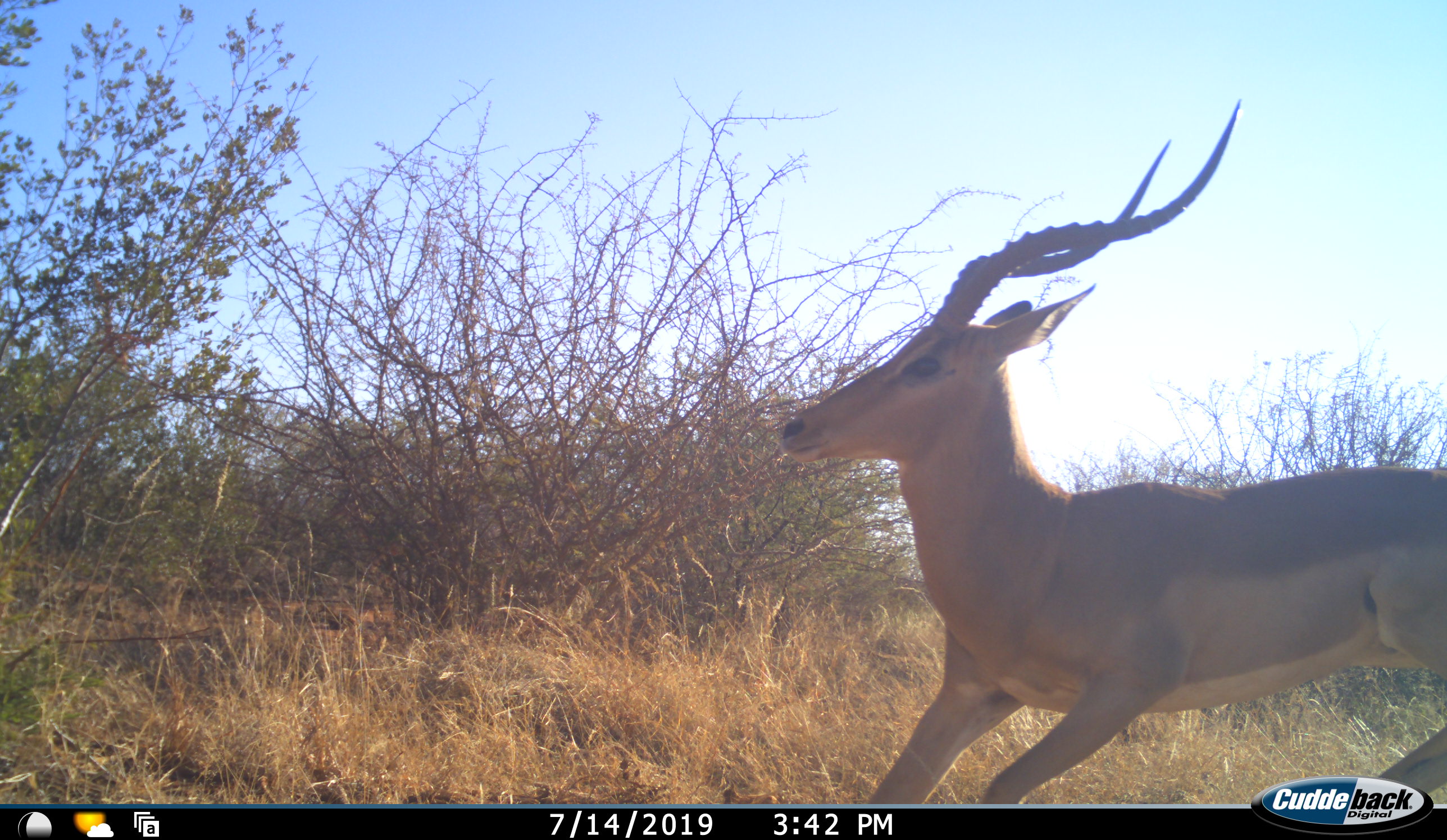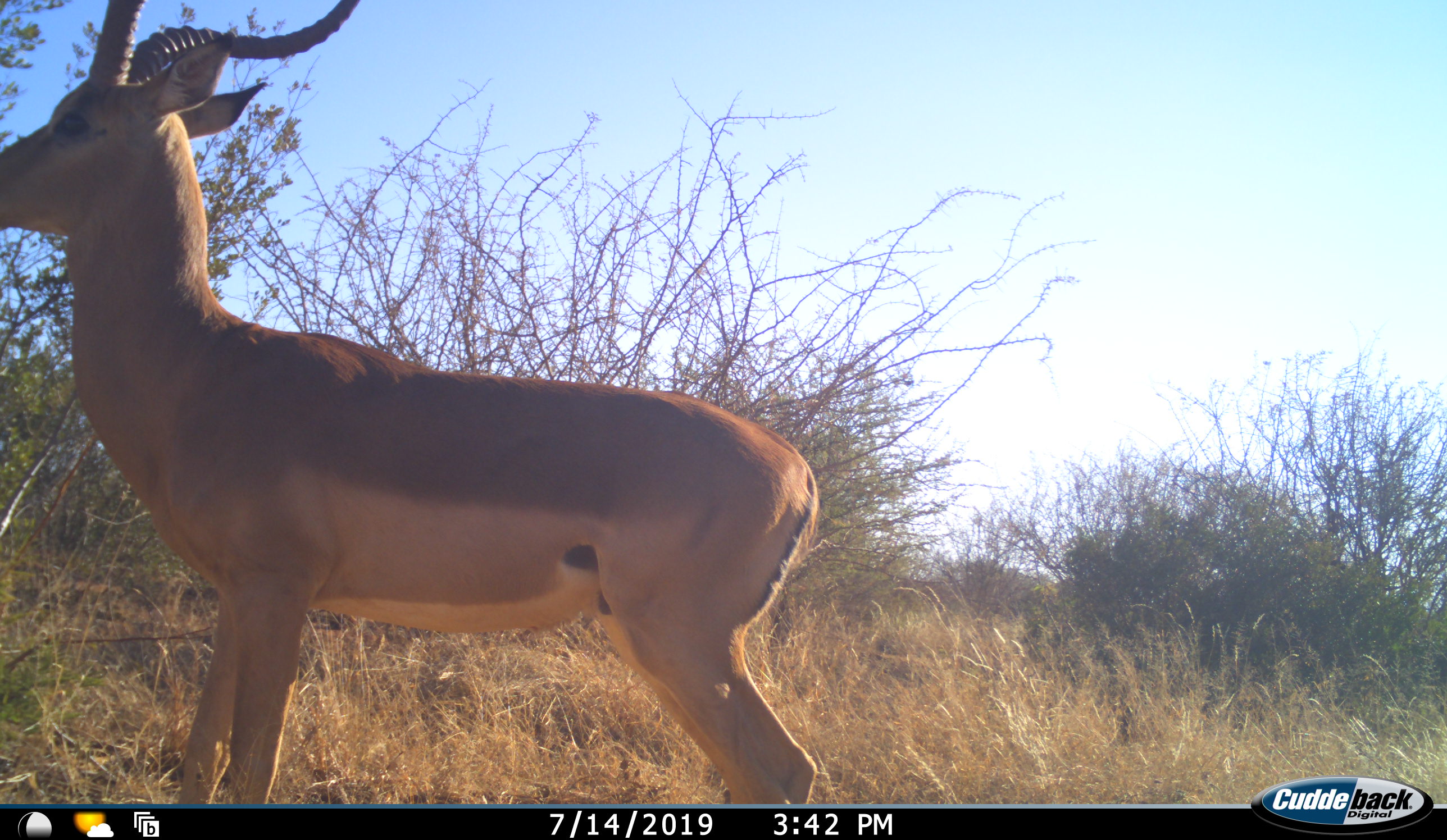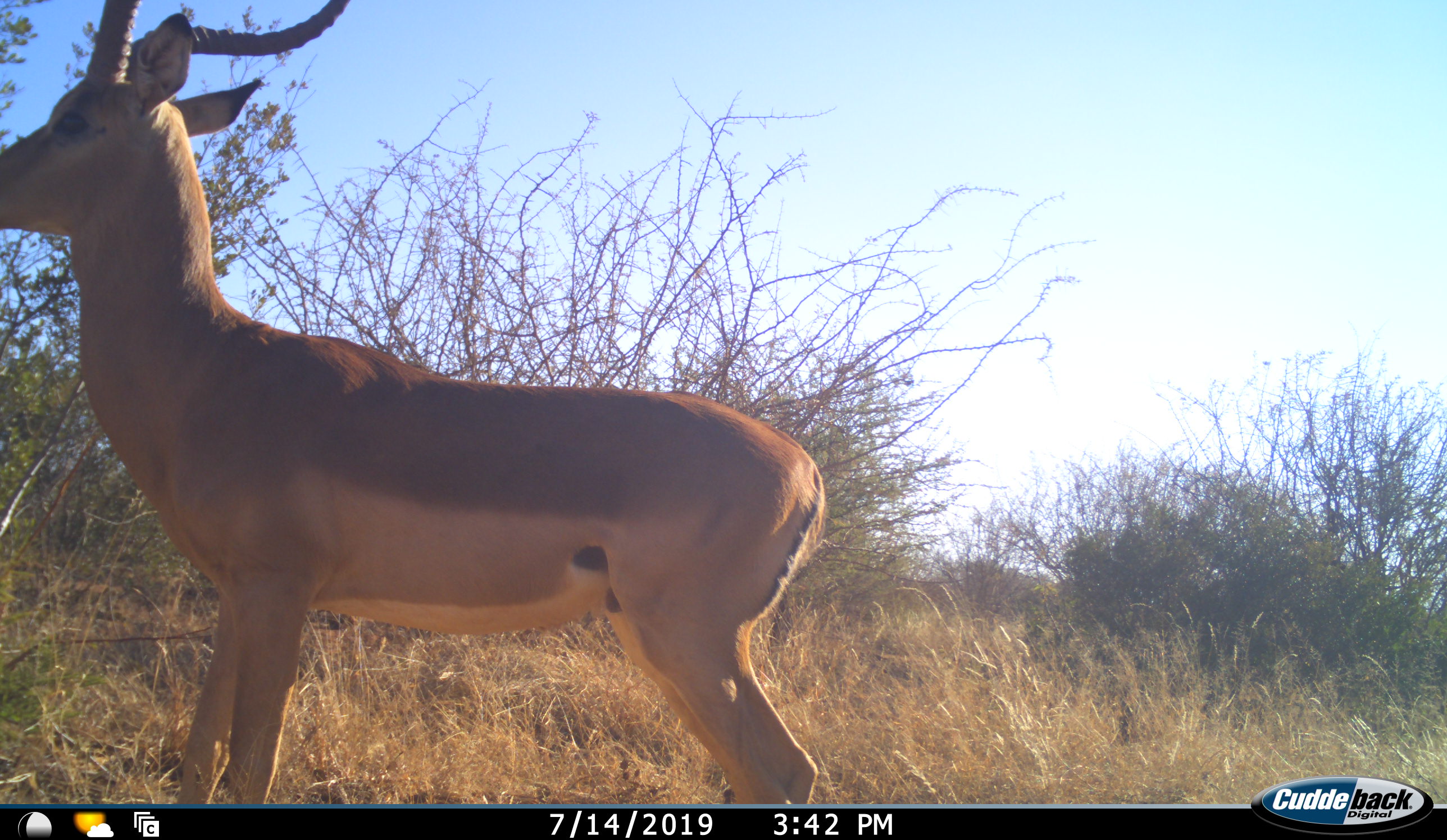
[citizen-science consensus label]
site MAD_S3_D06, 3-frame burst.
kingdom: Animalia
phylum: Chordata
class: Mammalia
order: Artiodactyla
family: Bovidae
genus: Aepyceros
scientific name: Aepyceros melampus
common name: impala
Impala (Aepyceros melampus), count 1. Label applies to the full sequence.